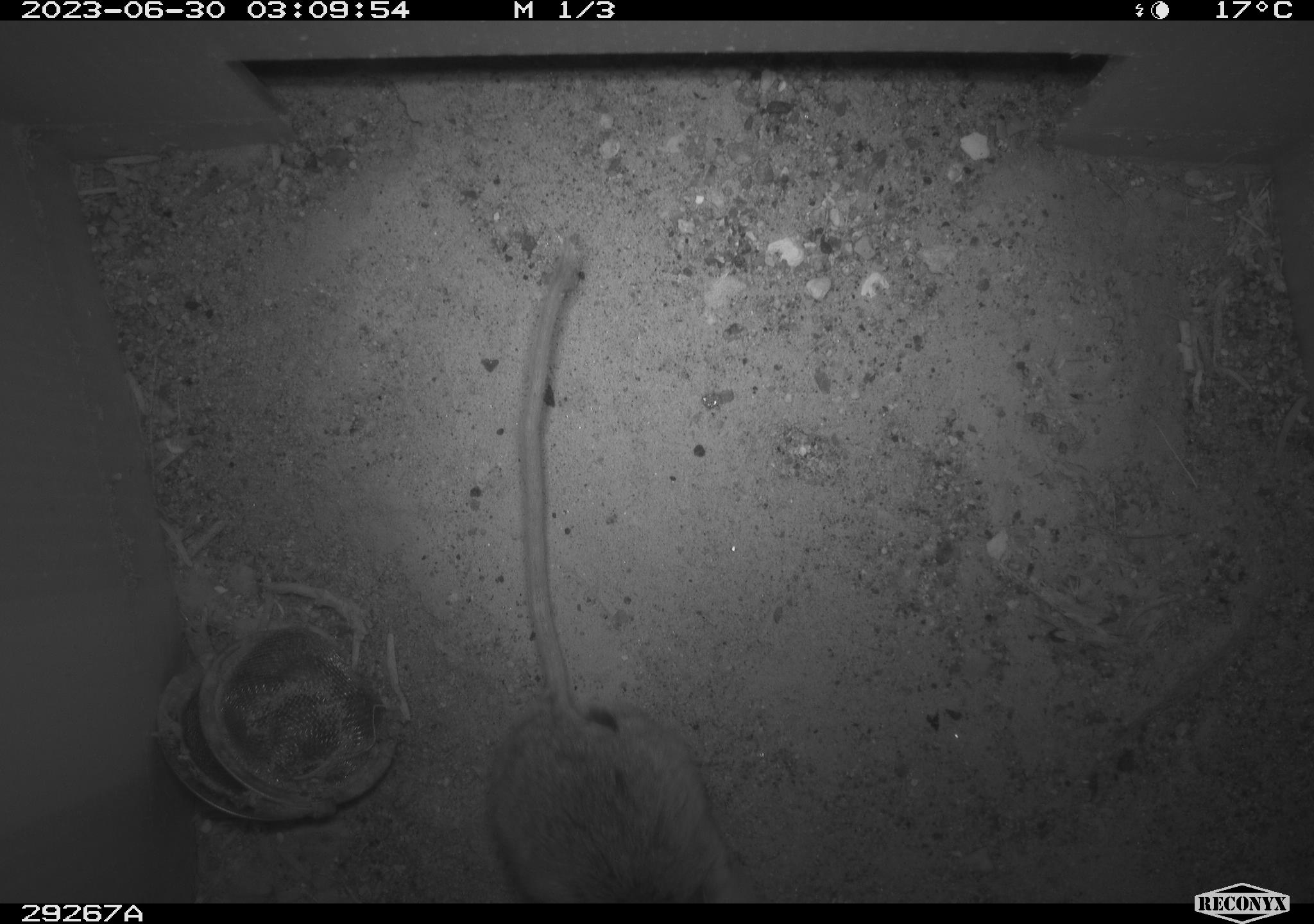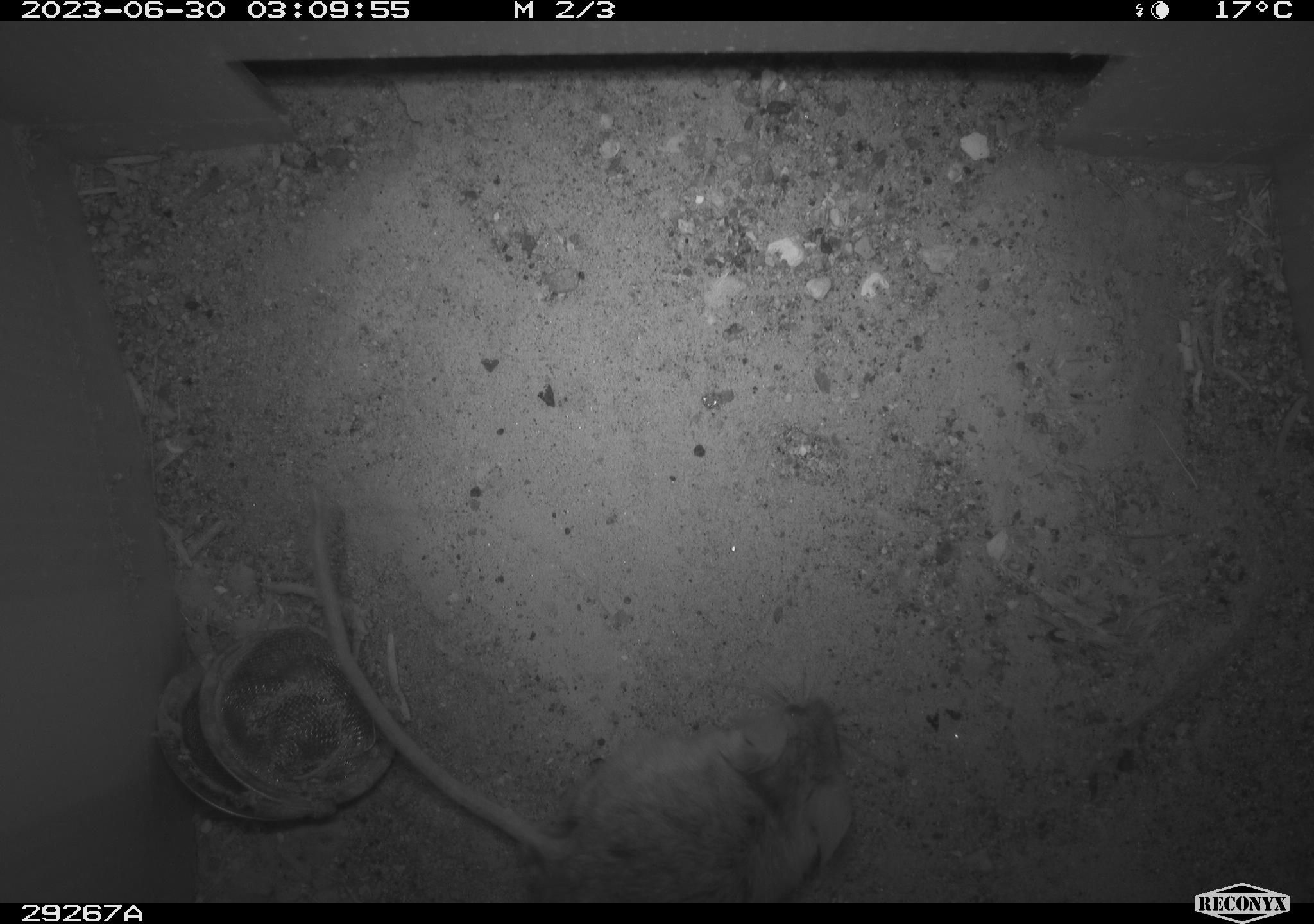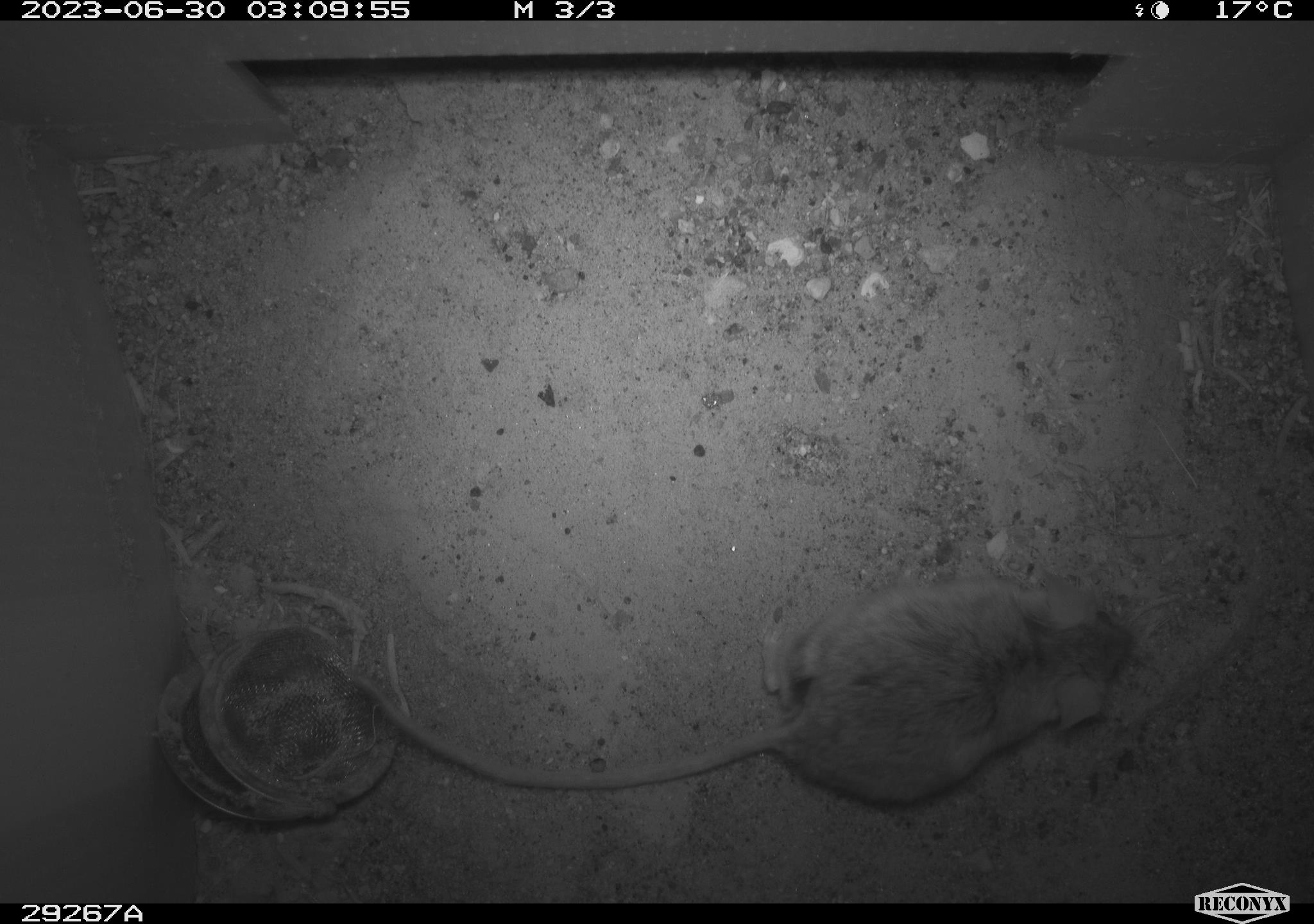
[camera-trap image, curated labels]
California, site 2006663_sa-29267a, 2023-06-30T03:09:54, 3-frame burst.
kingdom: Animalia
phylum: Chordata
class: Mammalia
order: Rodentia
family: Cricetidae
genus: Peromyscus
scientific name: Peromyscus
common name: deer mice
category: peromyscus species